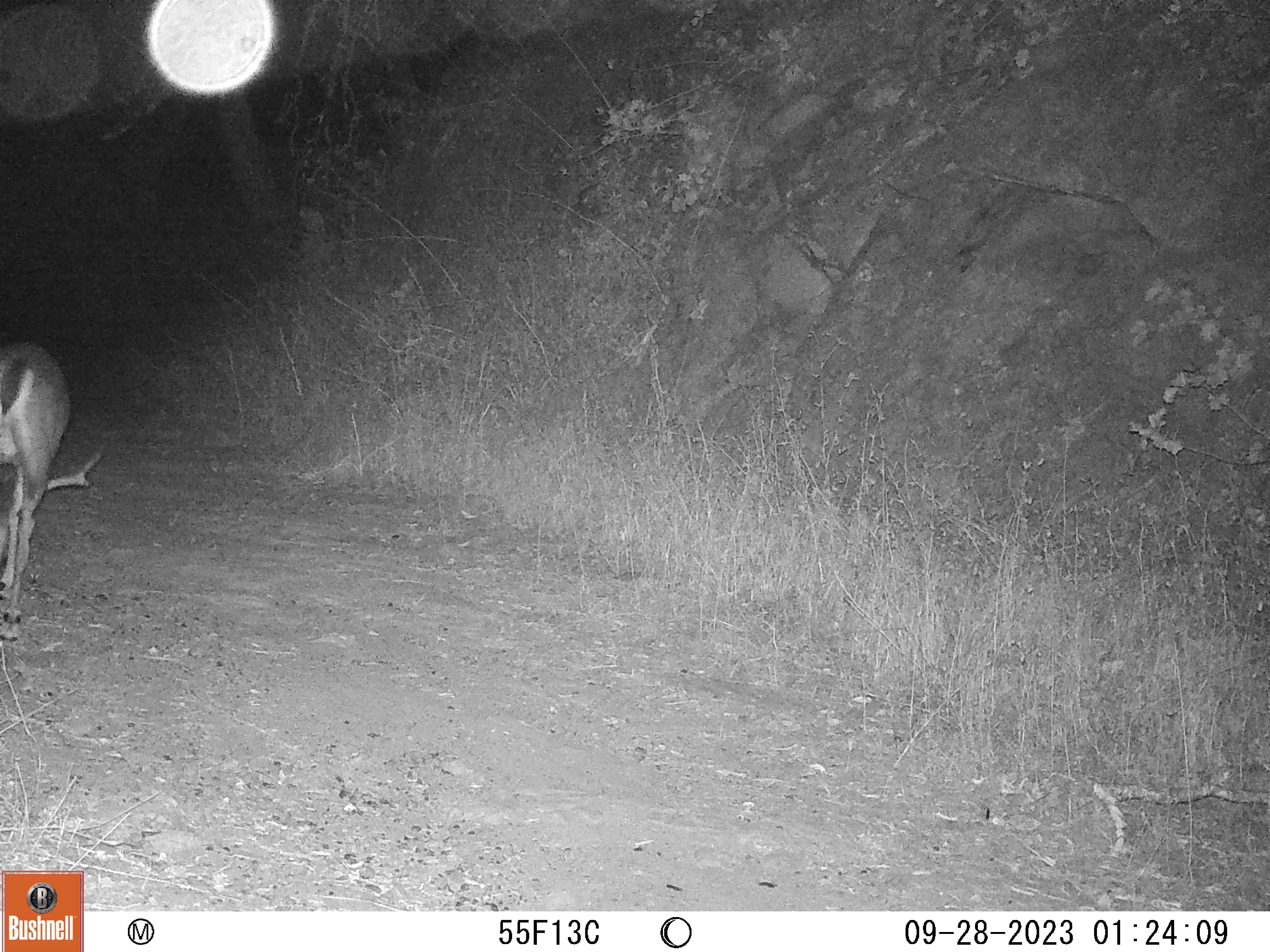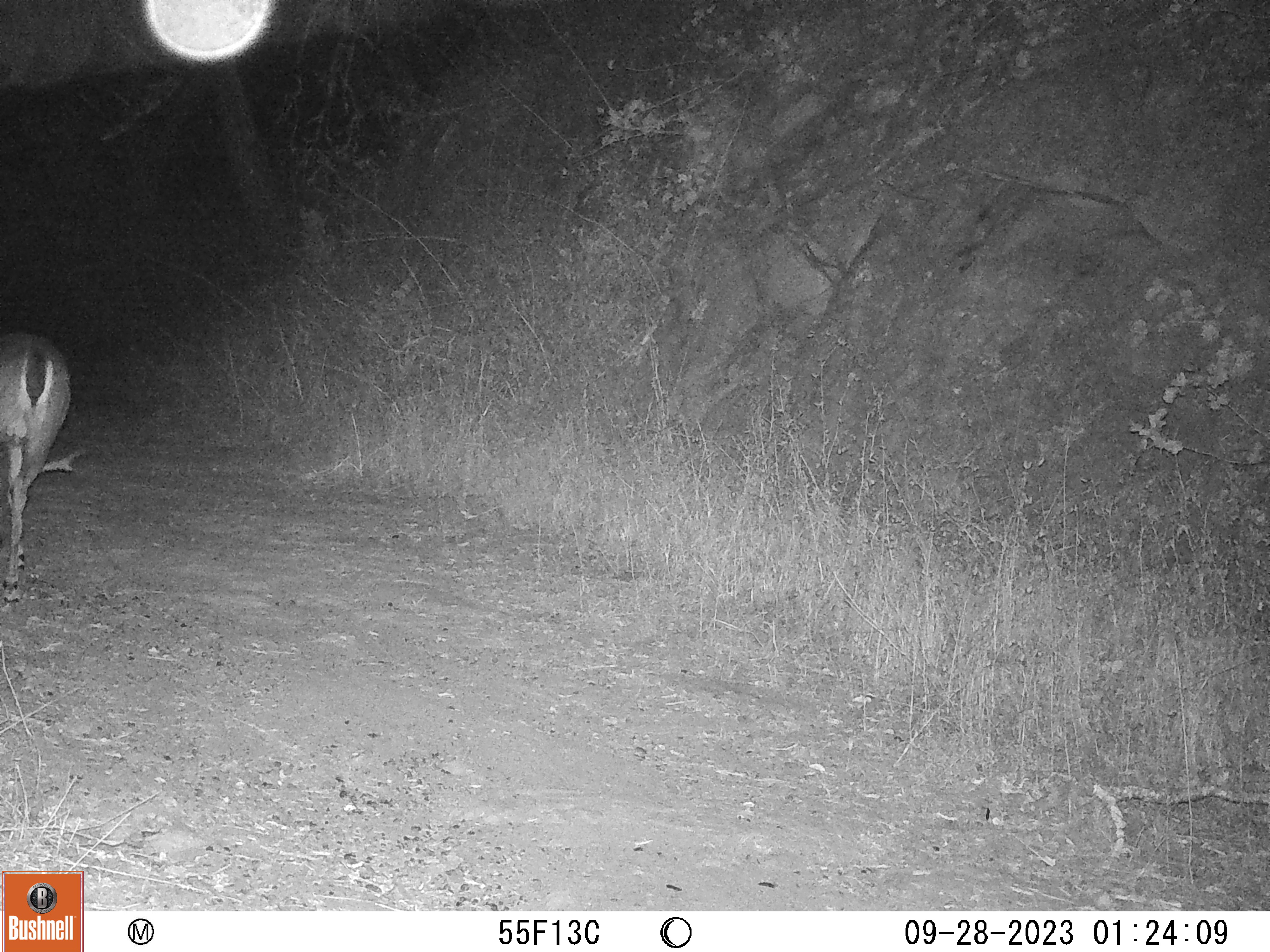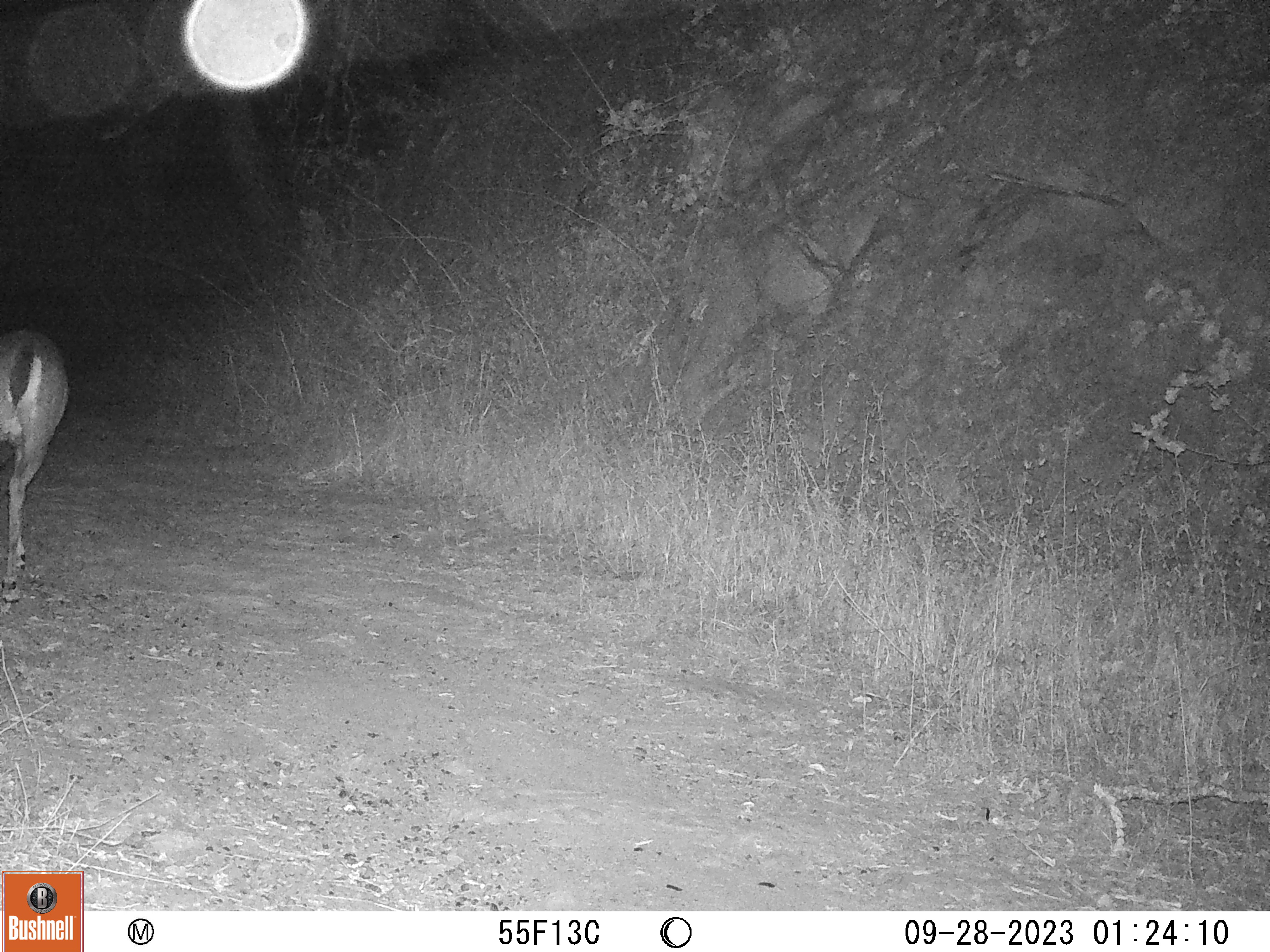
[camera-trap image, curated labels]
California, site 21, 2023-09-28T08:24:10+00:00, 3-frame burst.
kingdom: Animalia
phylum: Chordata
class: Mammalia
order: Artiodactyla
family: Cervidae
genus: Odocoileus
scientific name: Odocoileus hemionus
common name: mule deer